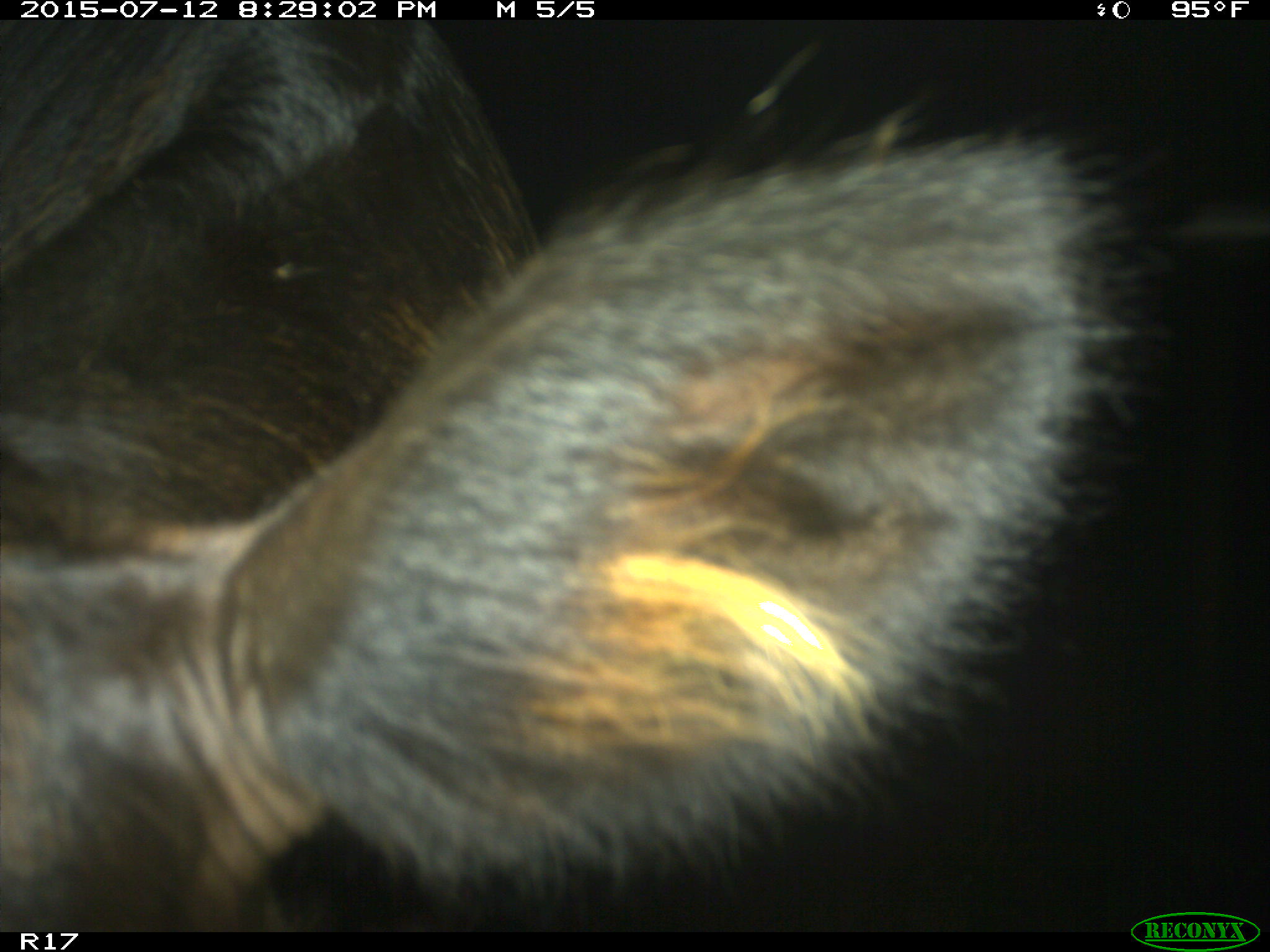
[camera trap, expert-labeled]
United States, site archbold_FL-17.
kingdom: Animalia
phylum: Chordata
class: Mammalia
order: Artiodactyla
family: Bovidae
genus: Bos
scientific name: Bos taurus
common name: domestic cow